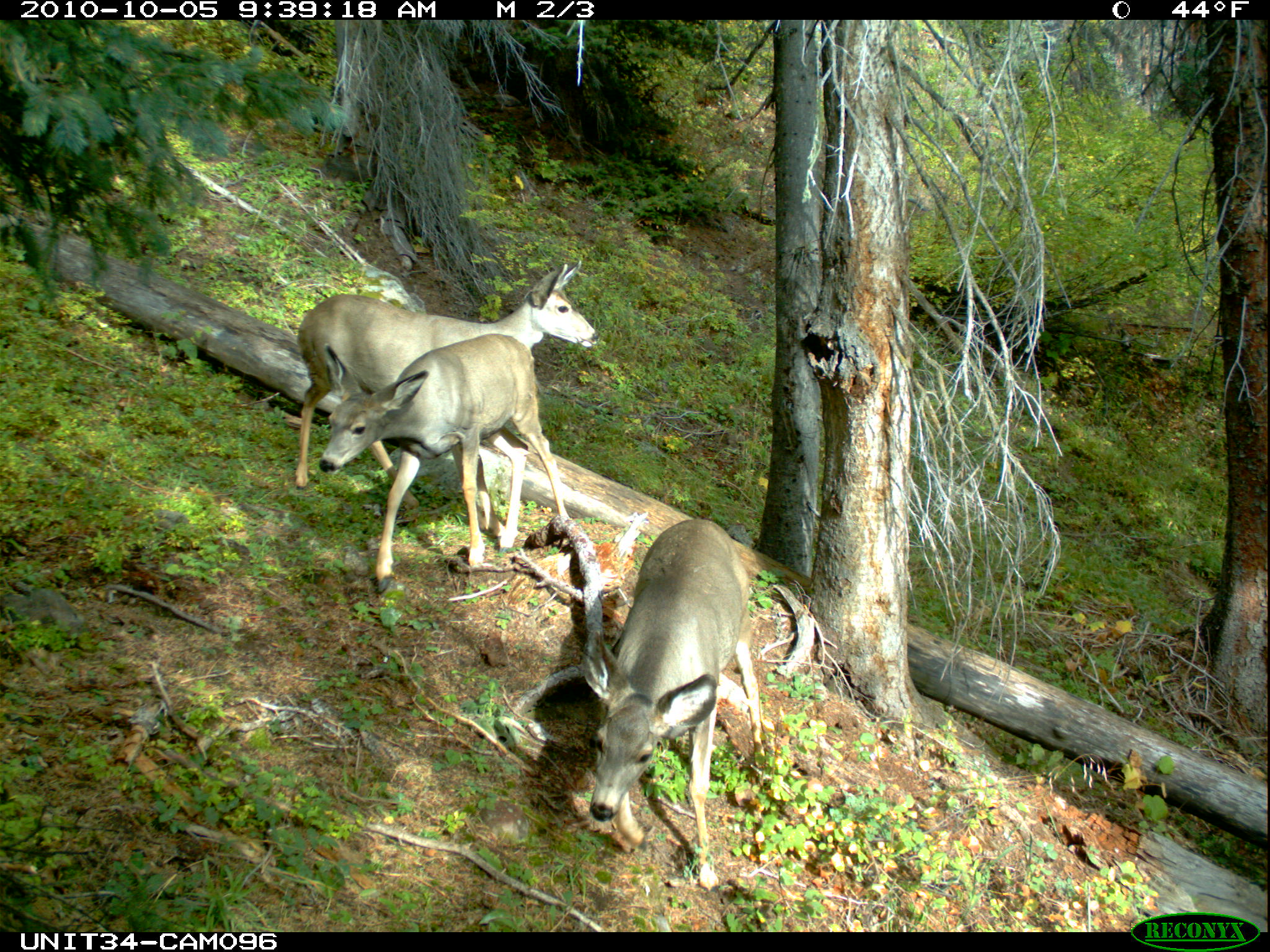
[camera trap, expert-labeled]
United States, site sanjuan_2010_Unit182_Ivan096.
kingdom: Animalia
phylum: Chordata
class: Mammalia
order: Artiodactyla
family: Cervidae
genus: Odocoileus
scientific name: Odocoileus hemionus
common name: mule deer